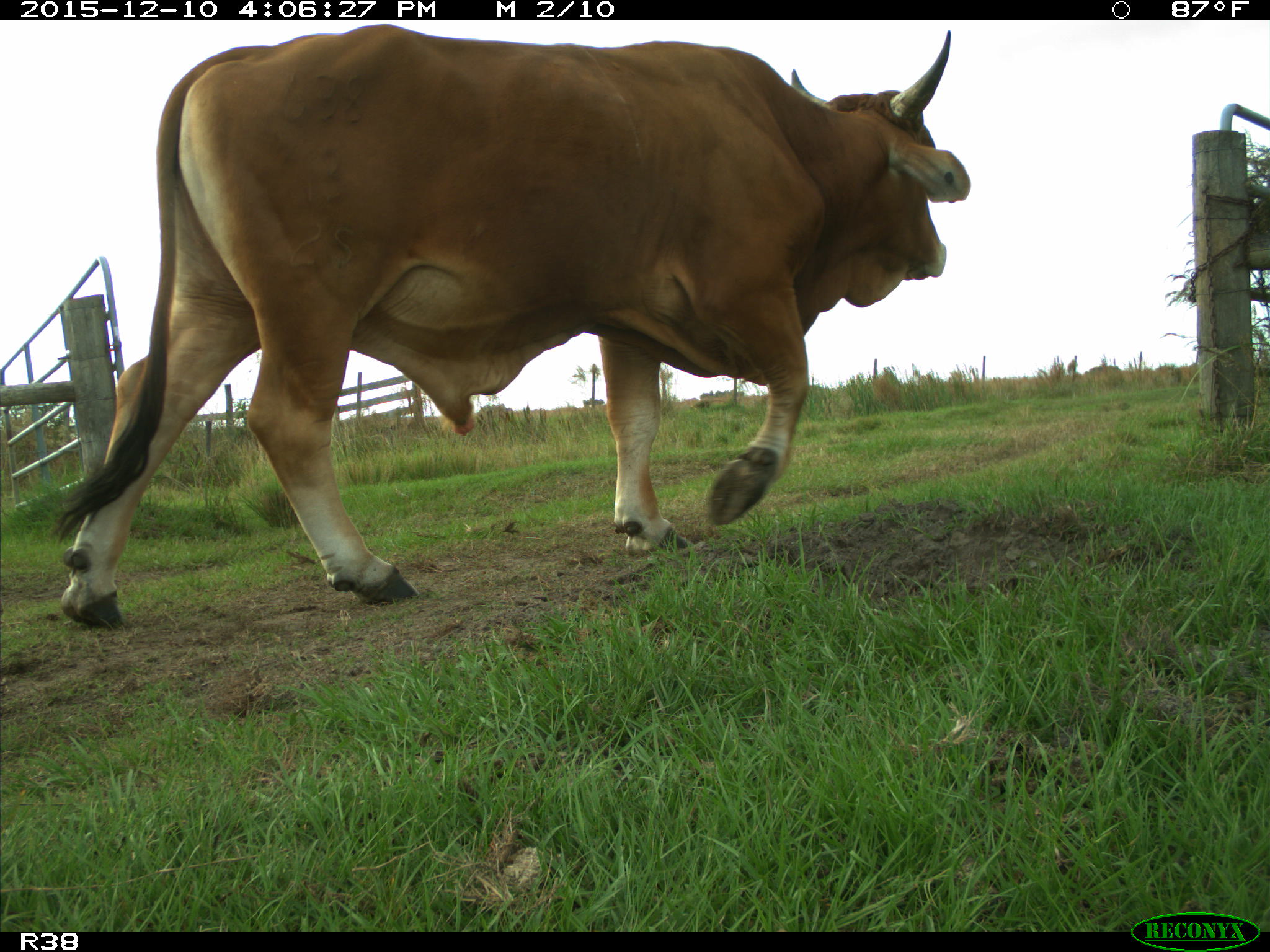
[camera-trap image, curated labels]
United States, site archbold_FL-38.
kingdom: Animalia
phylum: Chordata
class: Mammalia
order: Artiodactyla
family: Bovidae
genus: Bos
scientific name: Bos taurus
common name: domestic cow